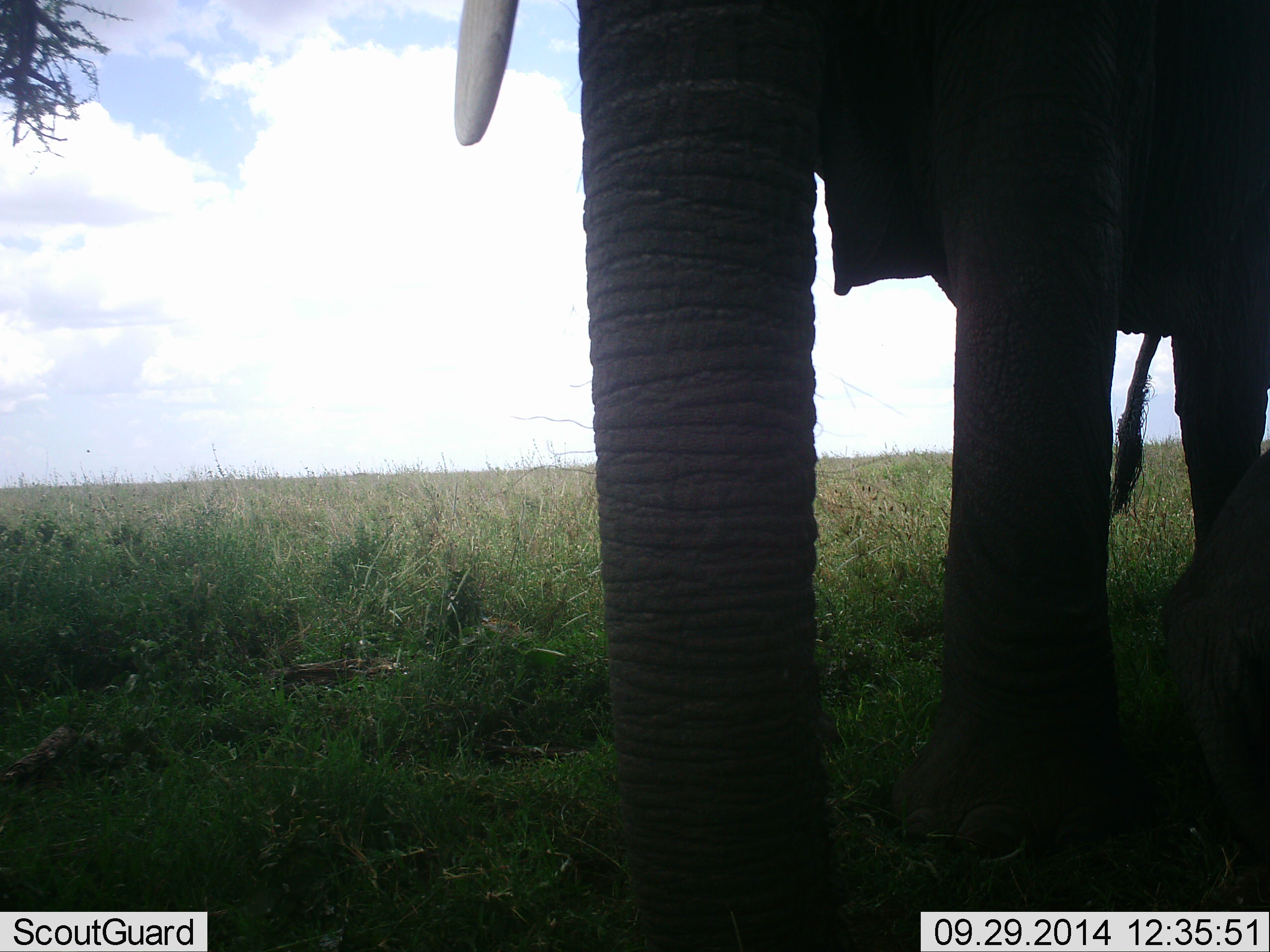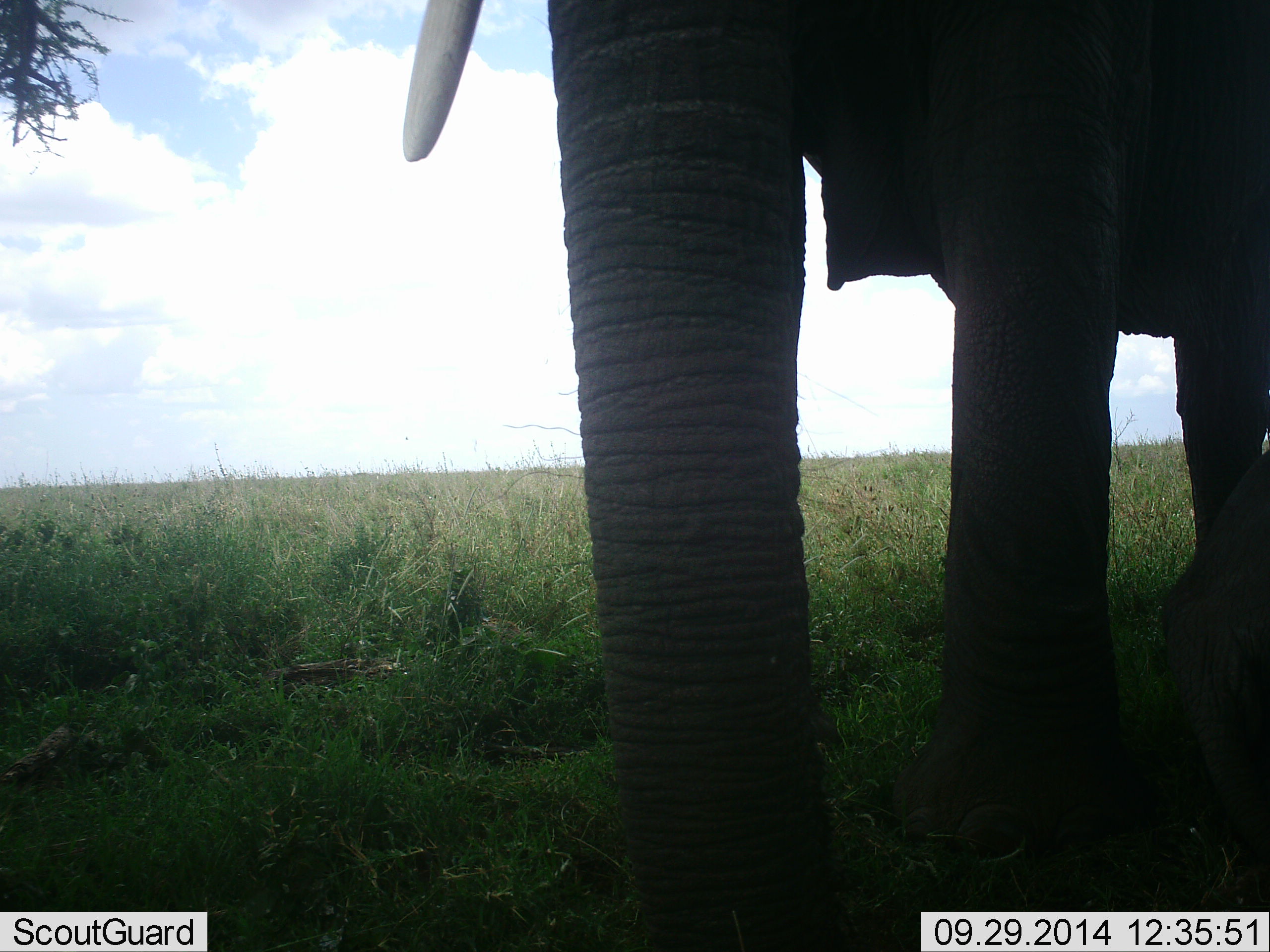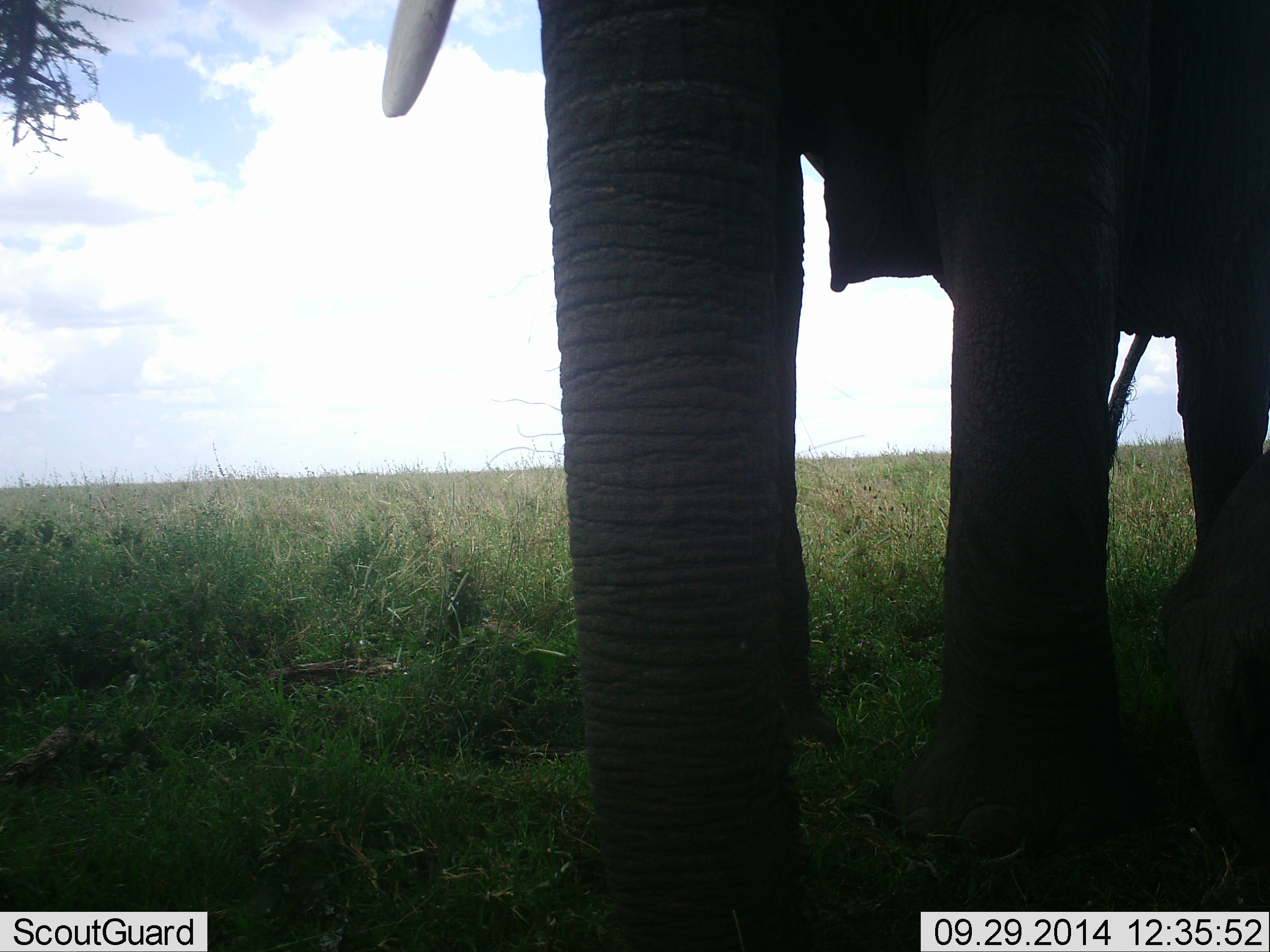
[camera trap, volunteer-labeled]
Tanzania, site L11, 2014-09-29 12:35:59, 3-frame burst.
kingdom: Animalia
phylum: Chordata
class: Mammalia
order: Proboscidea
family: Elephantidae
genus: Loxodonta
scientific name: Loxodonta africana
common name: african bush elephant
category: elephant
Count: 1.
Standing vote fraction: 90%.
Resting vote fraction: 10%.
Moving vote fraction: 10%.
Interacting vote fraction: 0%.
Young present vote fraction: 10%.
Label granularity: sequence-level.